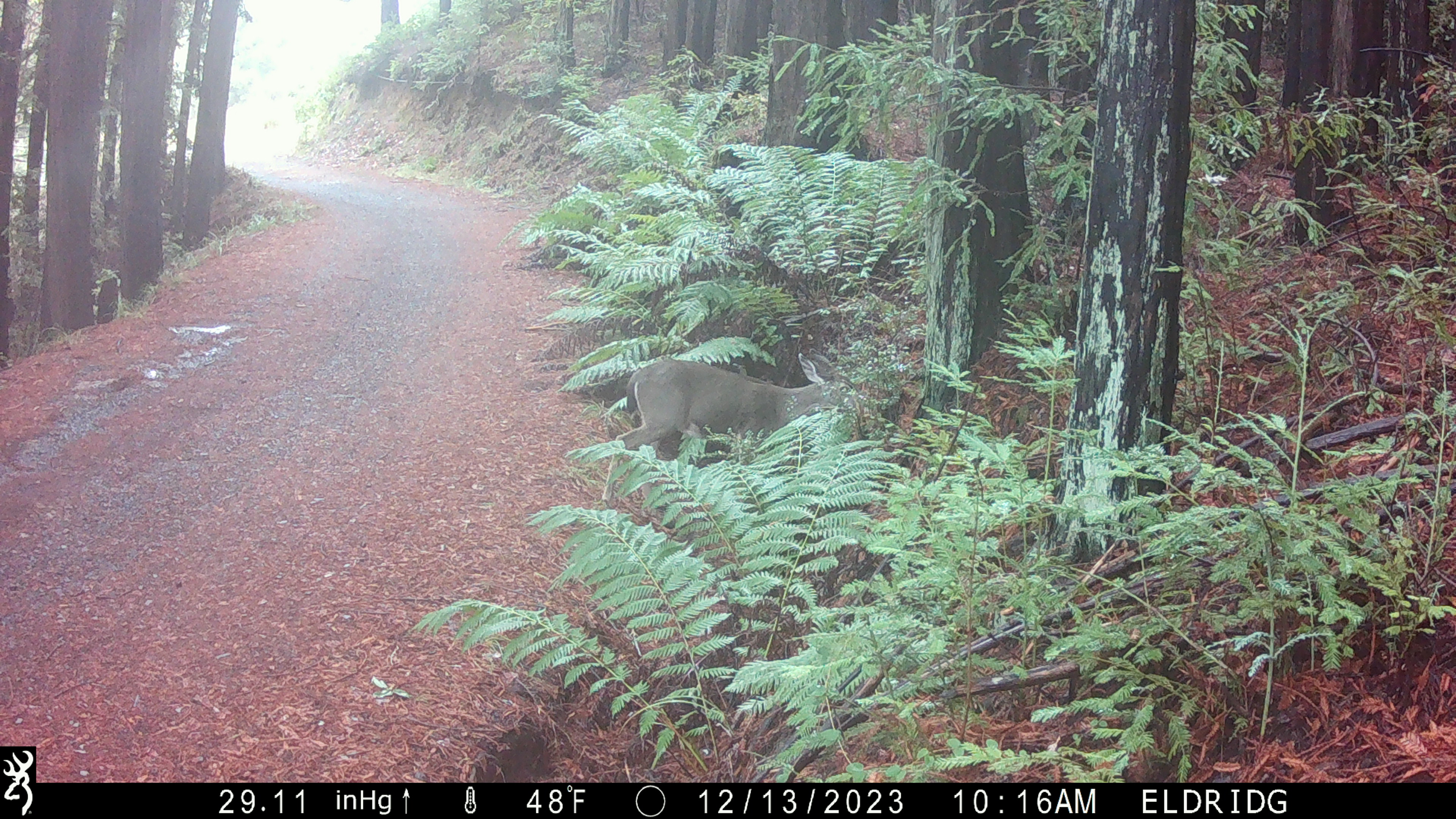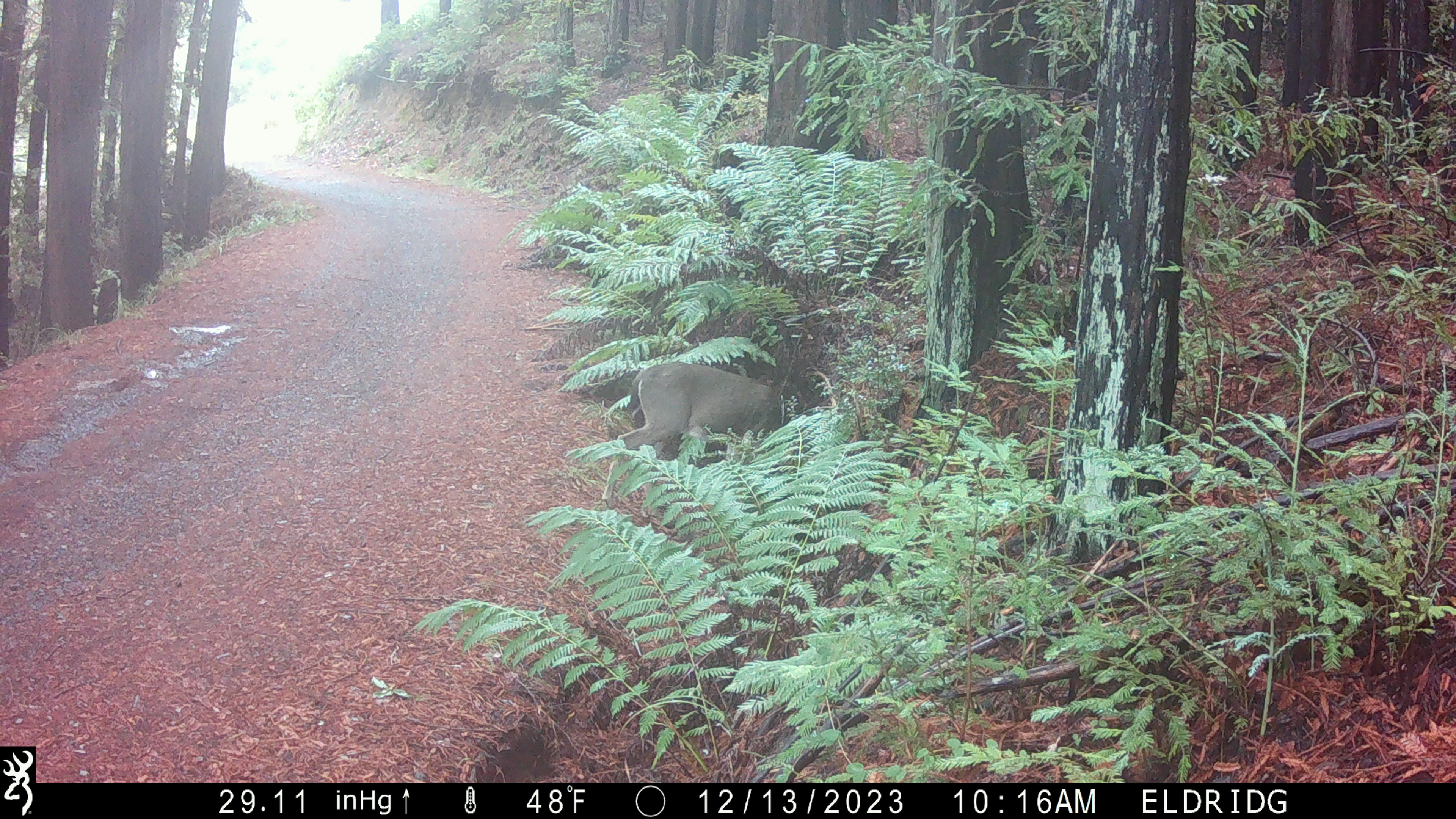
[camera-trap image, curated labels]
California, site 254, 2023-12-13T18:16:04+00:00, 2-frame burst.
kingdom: Animalia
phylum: Chordata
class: Mammalia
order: Artiodactyla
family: Cervidae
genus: Odocoileus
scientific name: Odocoileus hemionus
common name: mule deer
Mule deer (Odocoileus hemionus).